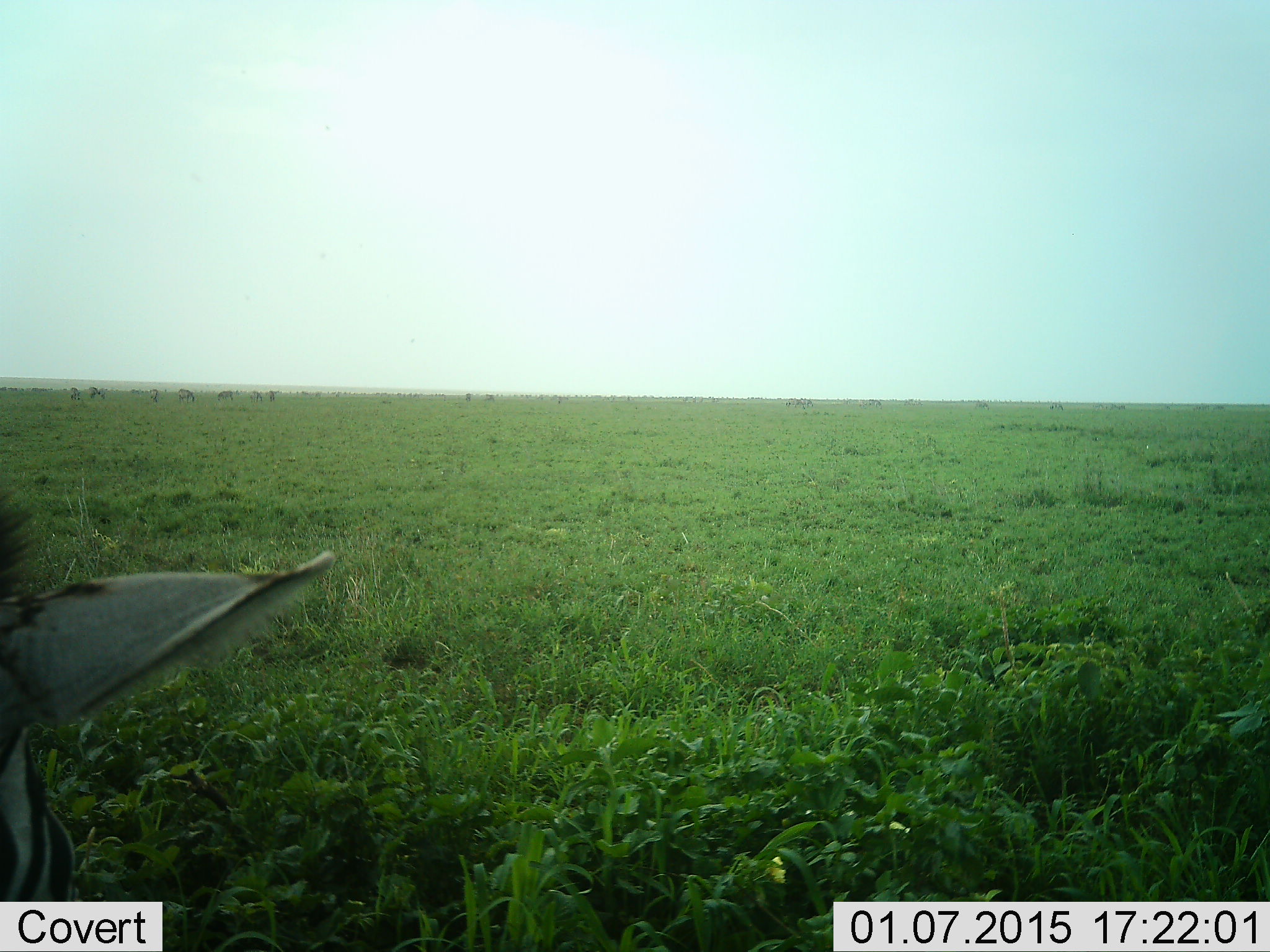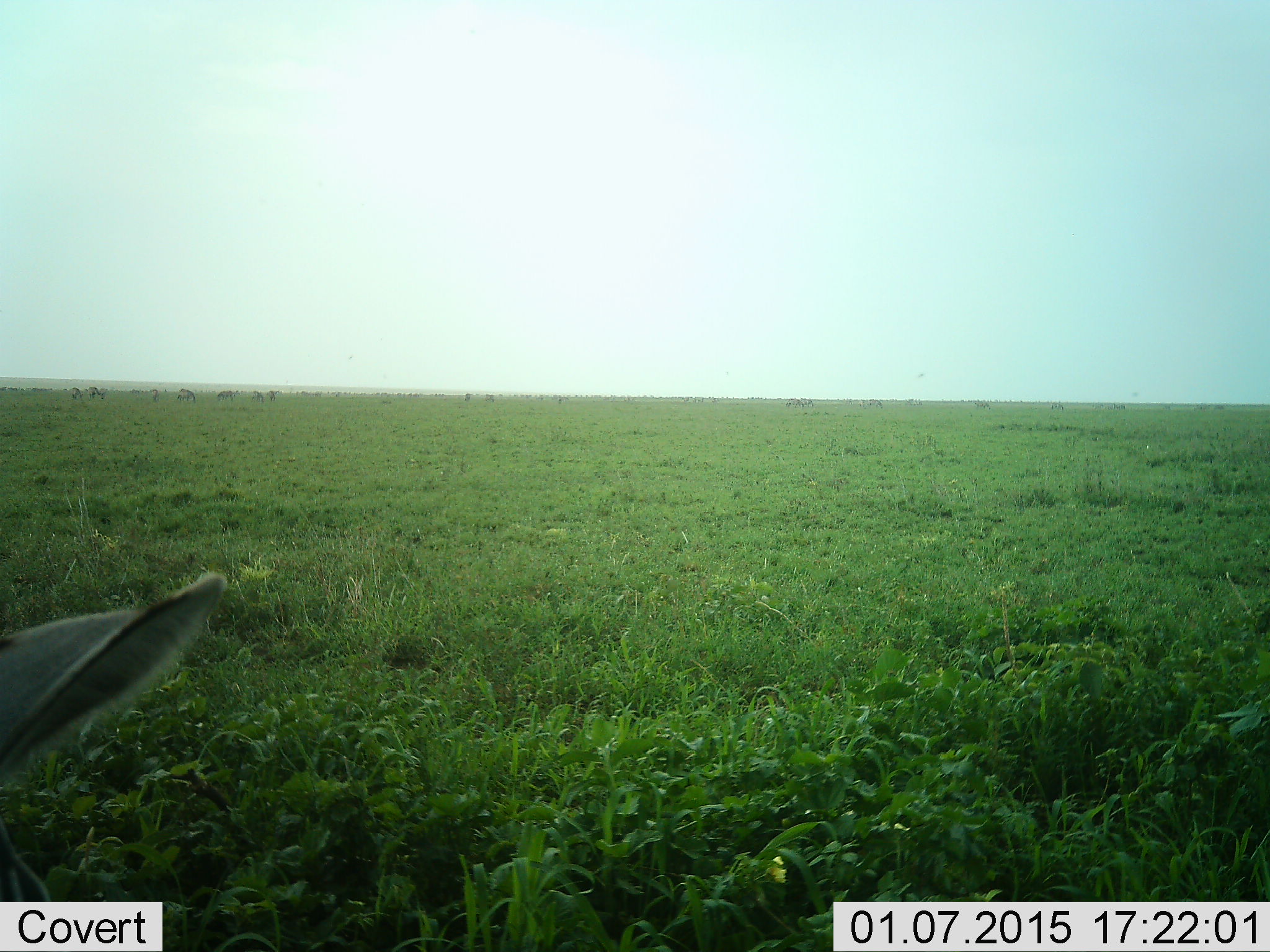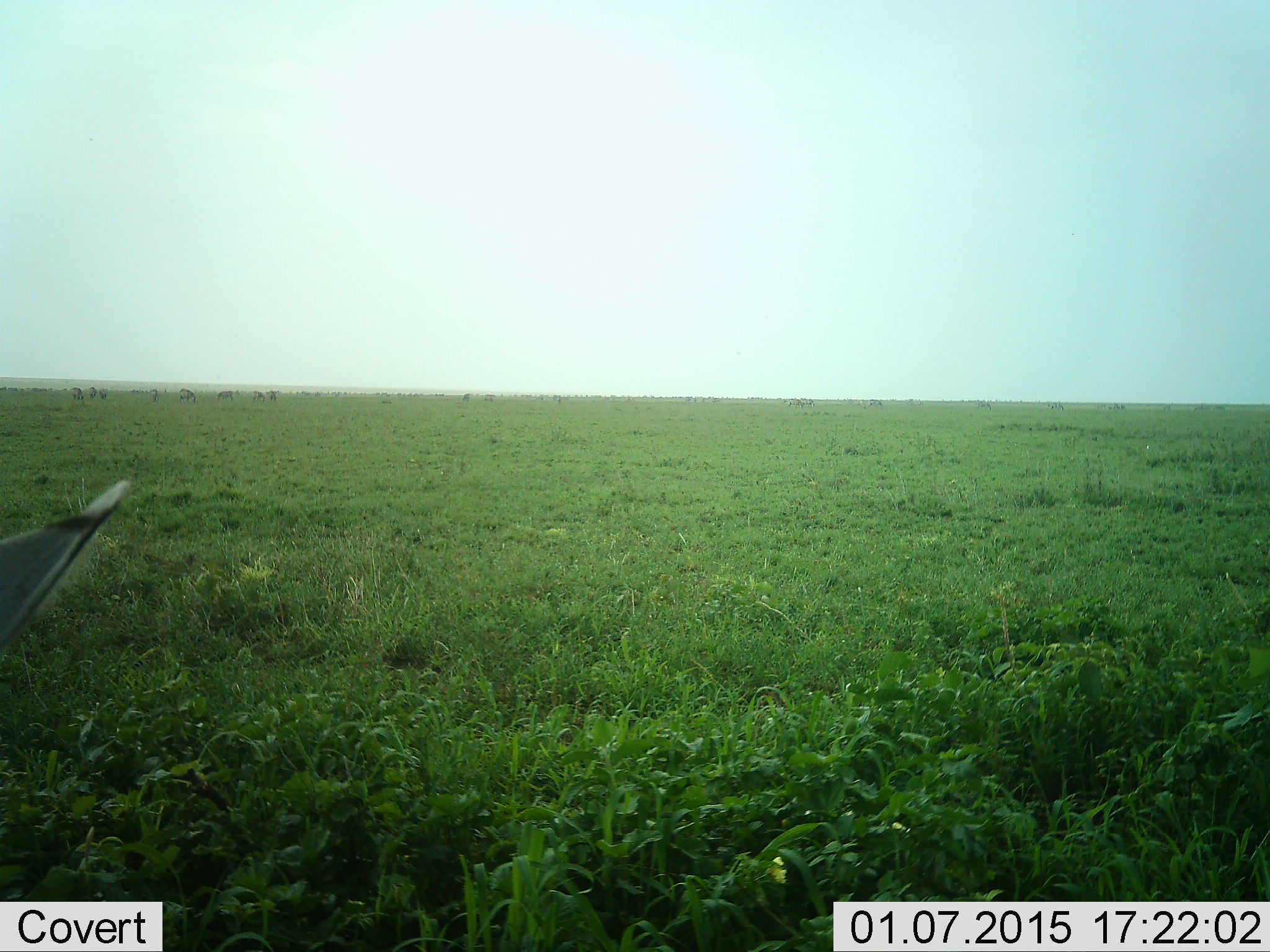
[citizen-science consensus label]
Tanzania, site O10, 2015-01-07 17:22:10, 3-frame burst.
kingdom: Animalia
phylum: Chordata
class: Mammalia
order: Perissodactyla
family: Equidae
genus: Equus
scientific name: Equus quagga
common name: plains zebra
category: zebra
Zebra (plains zebra) (Equus quagga), count 1. Behavior (volunteer vote fractions): standing 18%, resting 9%, moving 18%, interacting 0%. Young present (vote fraction): 0%. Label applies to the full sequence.